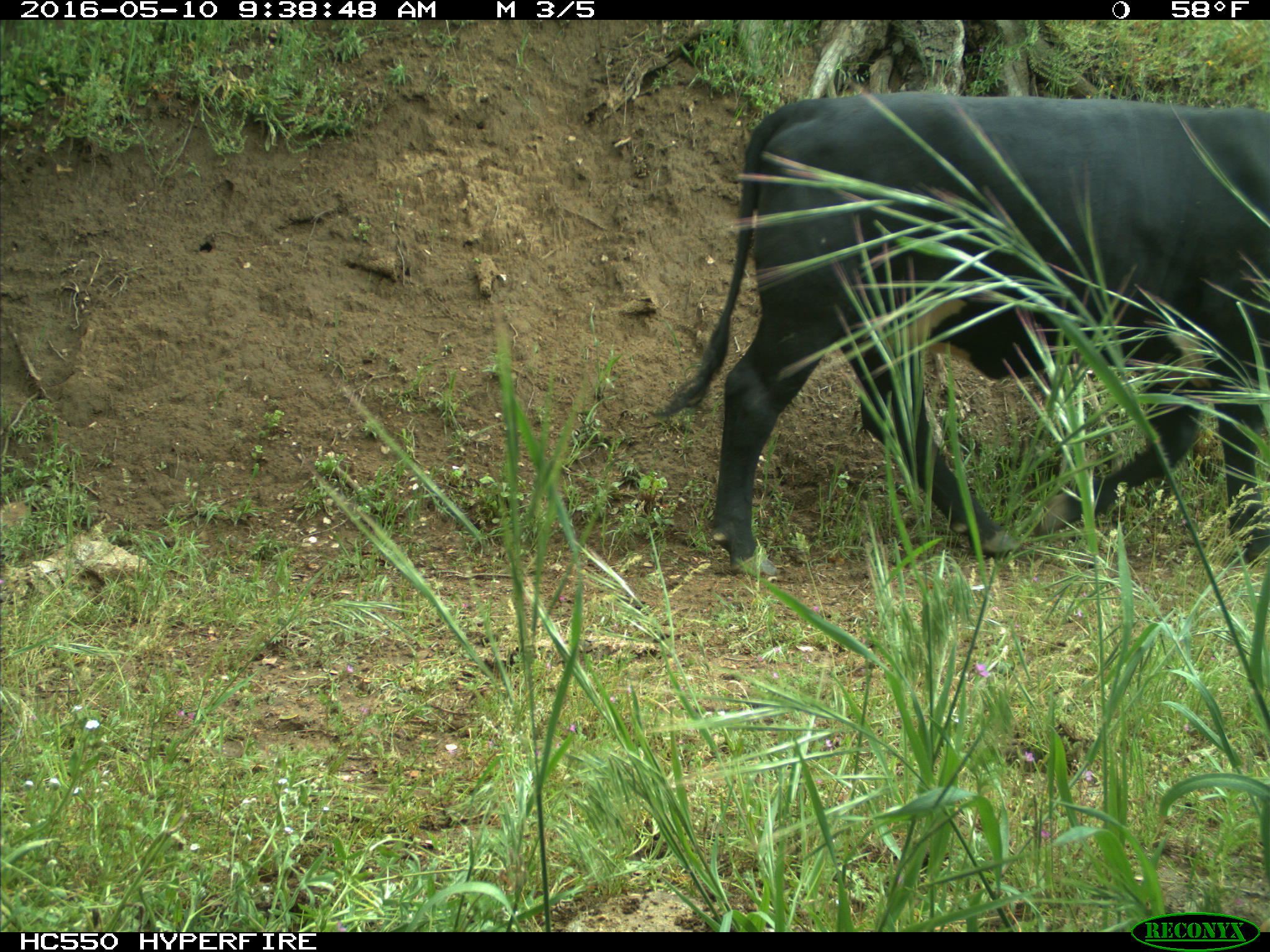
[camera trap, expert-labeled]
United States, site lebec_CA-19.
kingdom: Animalia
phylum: Chordata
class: Mammalia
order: Artiodactyla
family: Bovidae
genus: Bos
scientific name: Bos taurus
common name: domestic cow